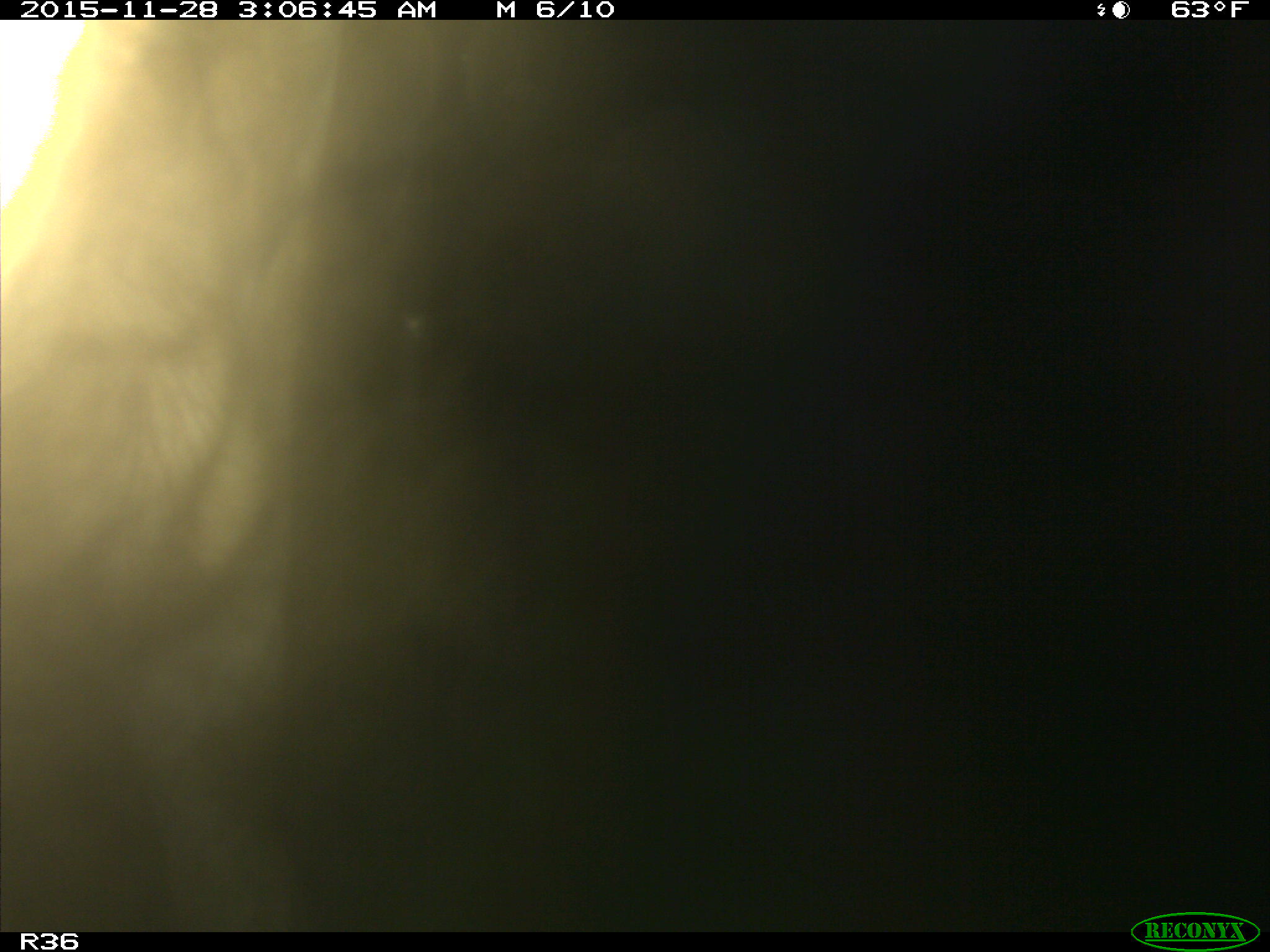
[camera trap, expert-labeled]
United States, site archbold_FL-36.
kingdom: Animalia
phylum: Chordata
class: Mammalia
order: Artiodactyla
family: Bovidae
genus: Bos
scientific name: Bos taurus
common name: domestic cow